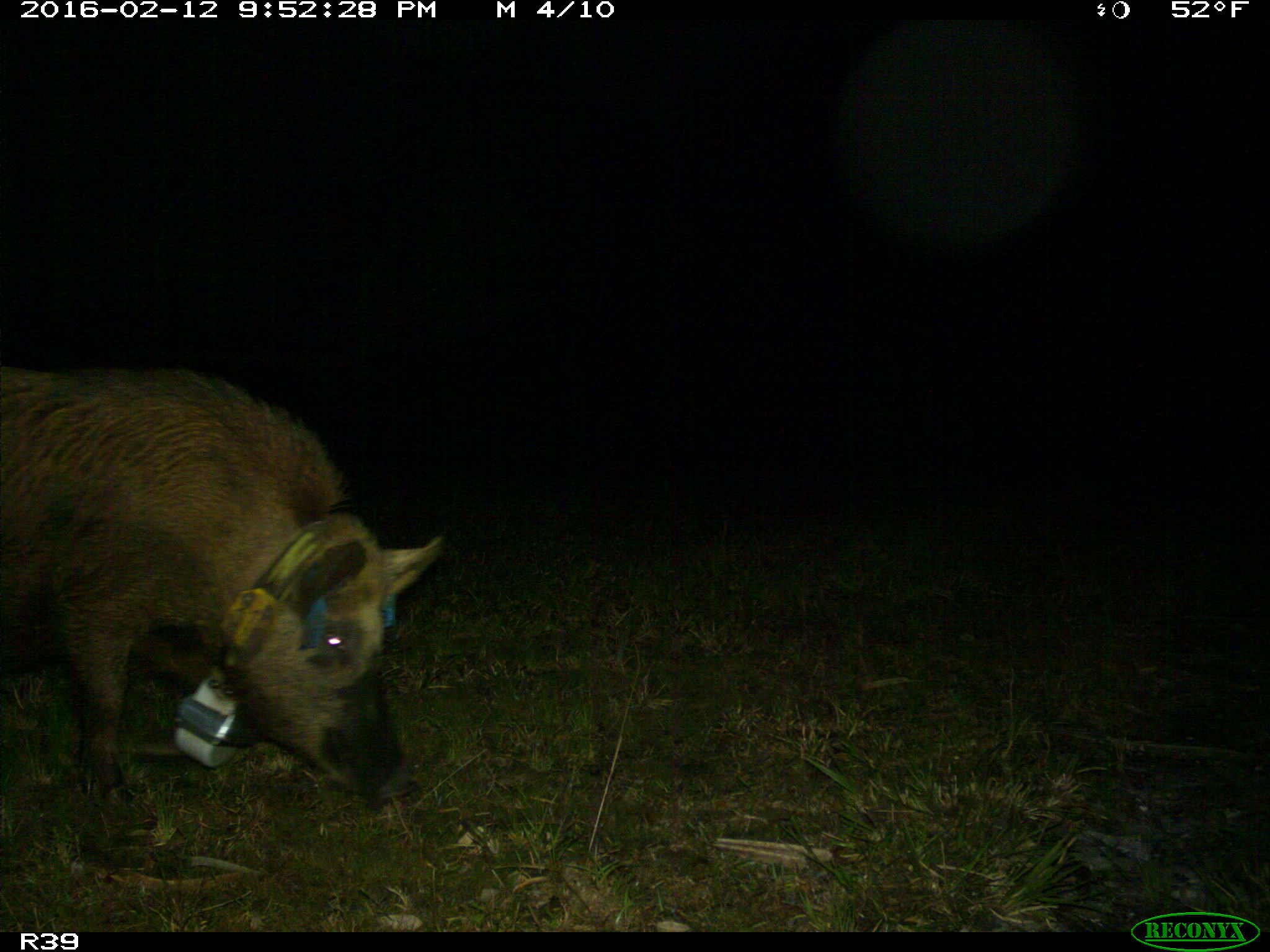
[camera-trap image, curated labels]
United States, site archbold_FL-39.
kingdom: Animalia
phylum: Chordata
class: Mammalia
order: Artiodactyla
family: Suidae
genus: Sus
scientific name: Sus scrofa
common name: wild boar